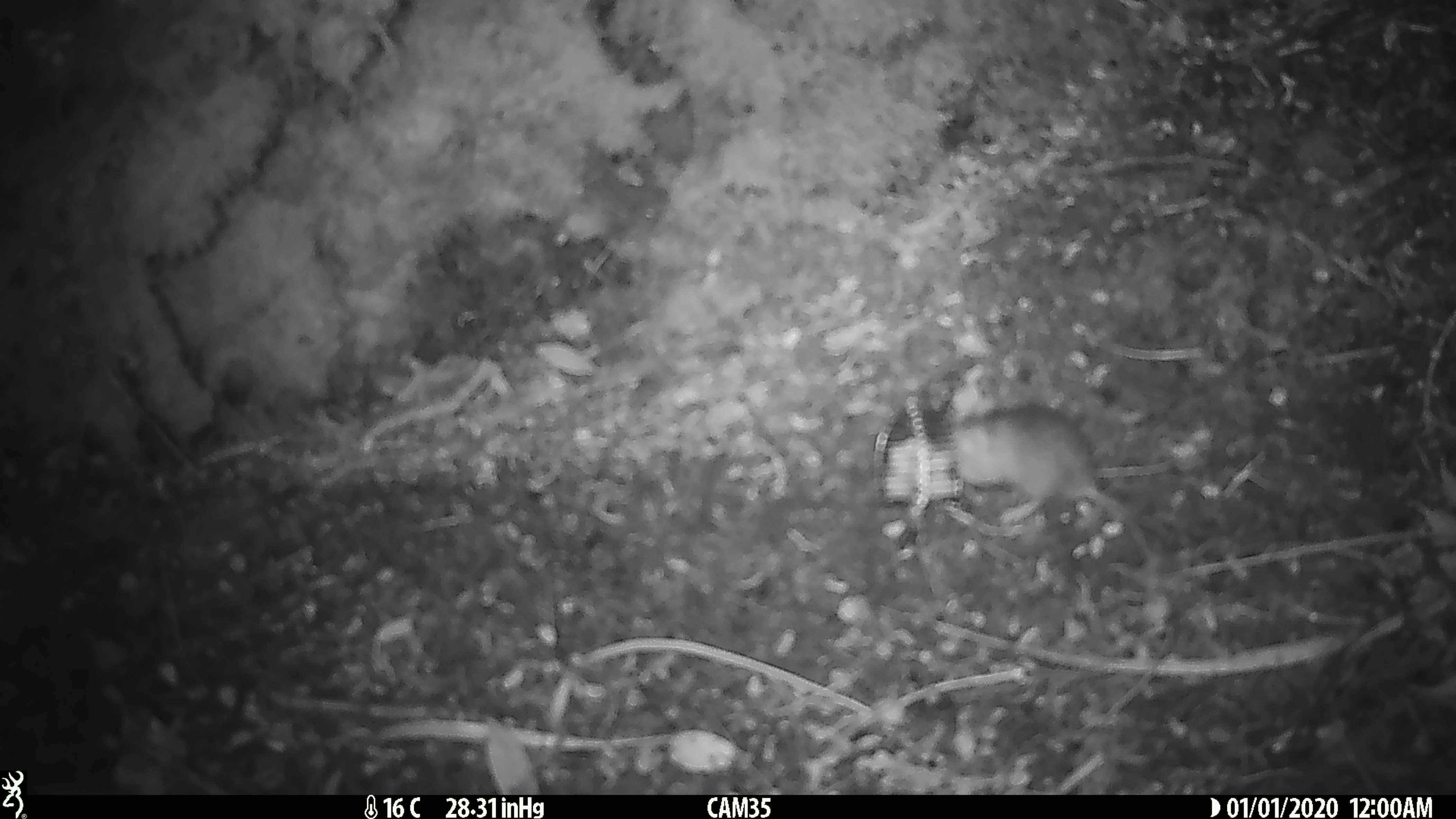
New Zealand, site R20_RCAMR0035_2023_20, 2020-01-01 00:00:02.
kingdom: Animalia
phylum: Chordata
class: Mammalia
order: Rodentia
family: Muridae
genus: Mus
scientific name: Mus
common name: mouse